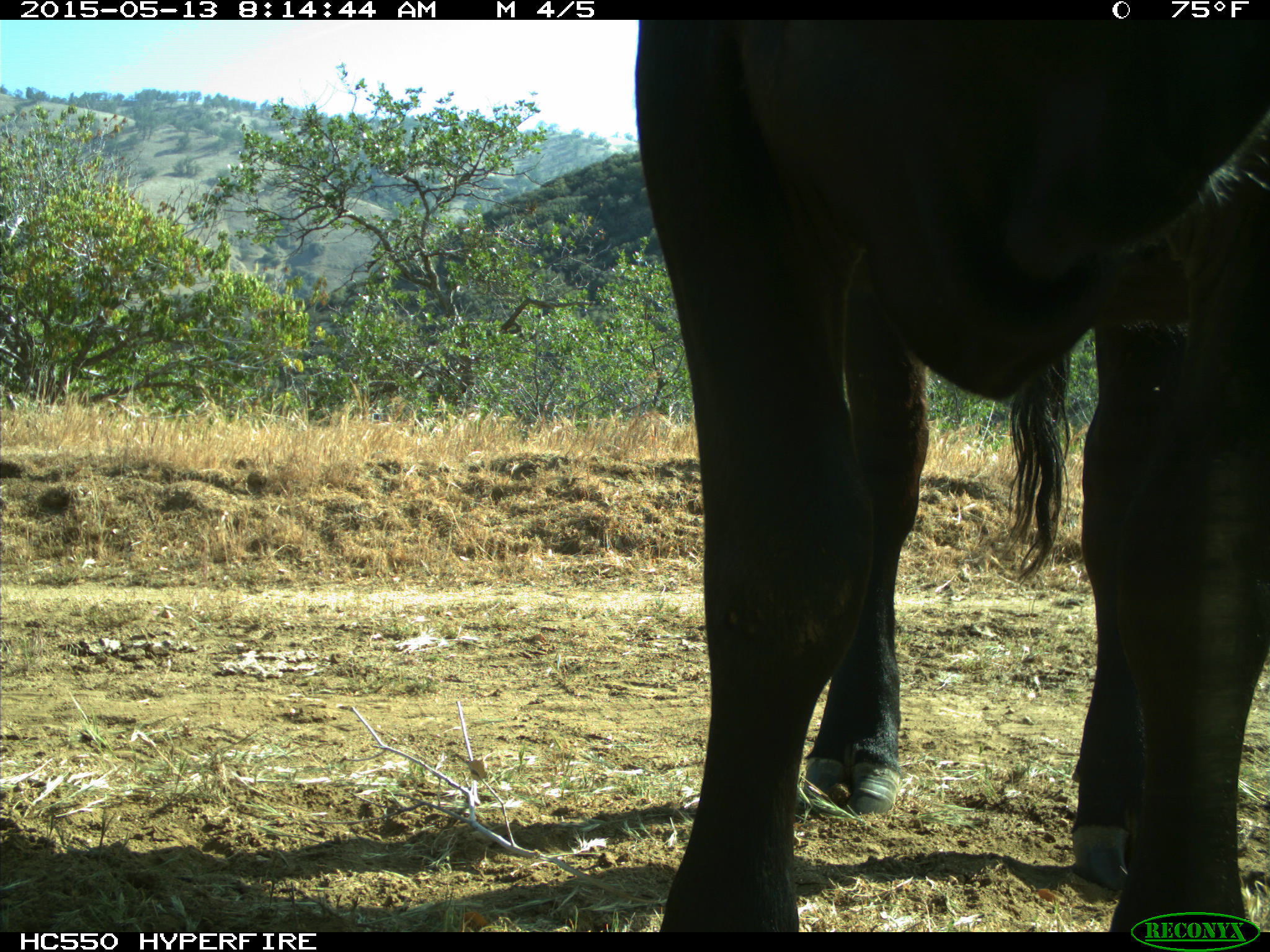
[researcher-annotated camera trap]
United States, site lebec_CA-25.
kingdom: Animalia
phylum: Chordata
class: Mammalia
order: Artiodactyla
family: Bovidae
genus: Bos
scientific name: Bos taurus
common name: domestic cow